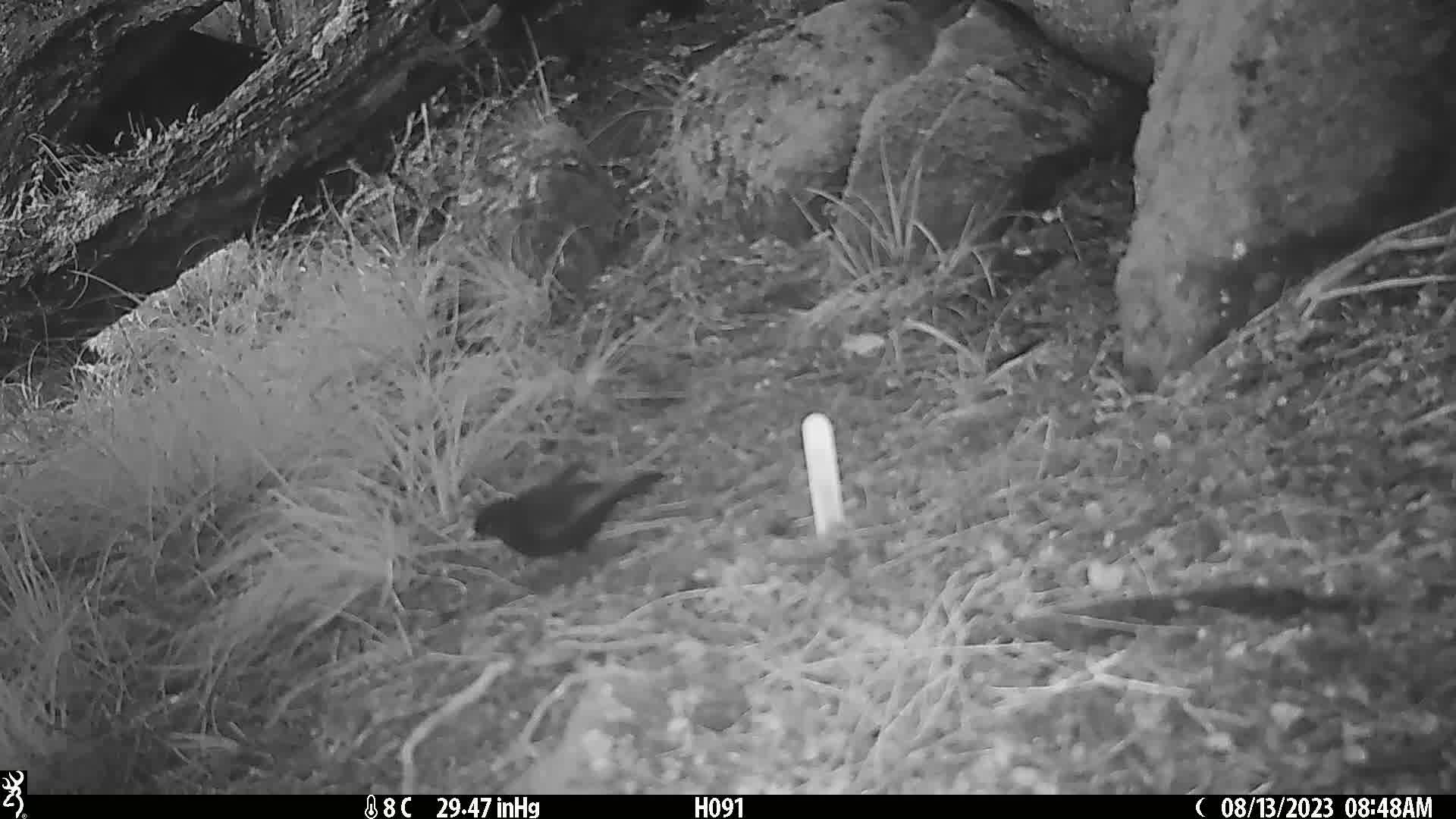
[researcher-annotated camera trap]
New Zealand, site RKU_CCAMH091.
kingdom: Animalia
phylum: Chordata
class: Aves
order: Passeriformes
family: Turdidae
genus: Turdus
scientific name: Turdus merula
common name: eurasian blackbird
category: blackbird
Blackbird (eurasian blackbird) (Turdus merula).